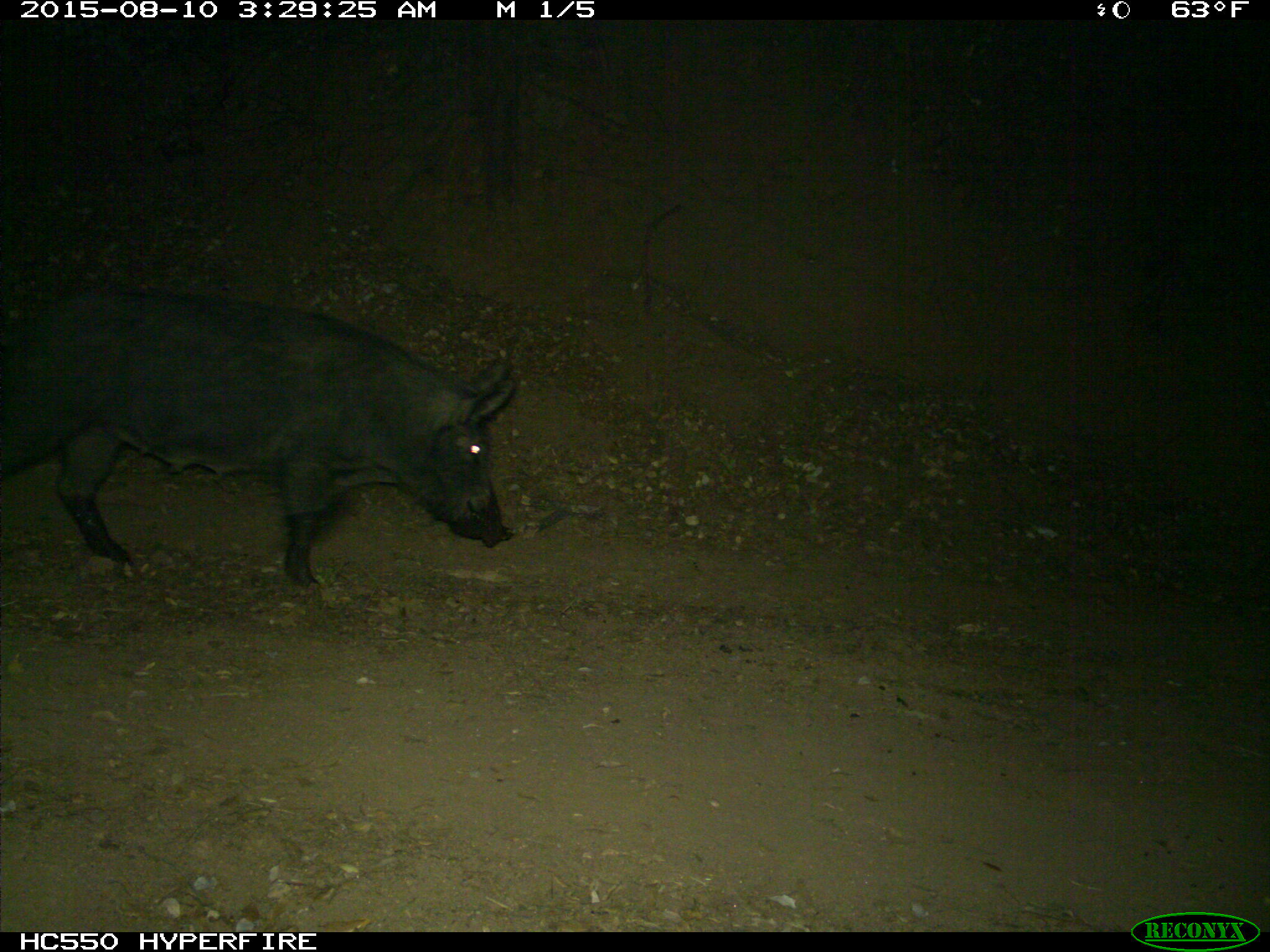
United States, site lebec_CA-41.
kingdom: Animalia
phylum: Chordata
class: Mammalia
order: Artiodactyla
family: Suidae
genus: Sus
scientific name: Sus scrofa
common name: wild boar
Sus scrofa (wild boar).